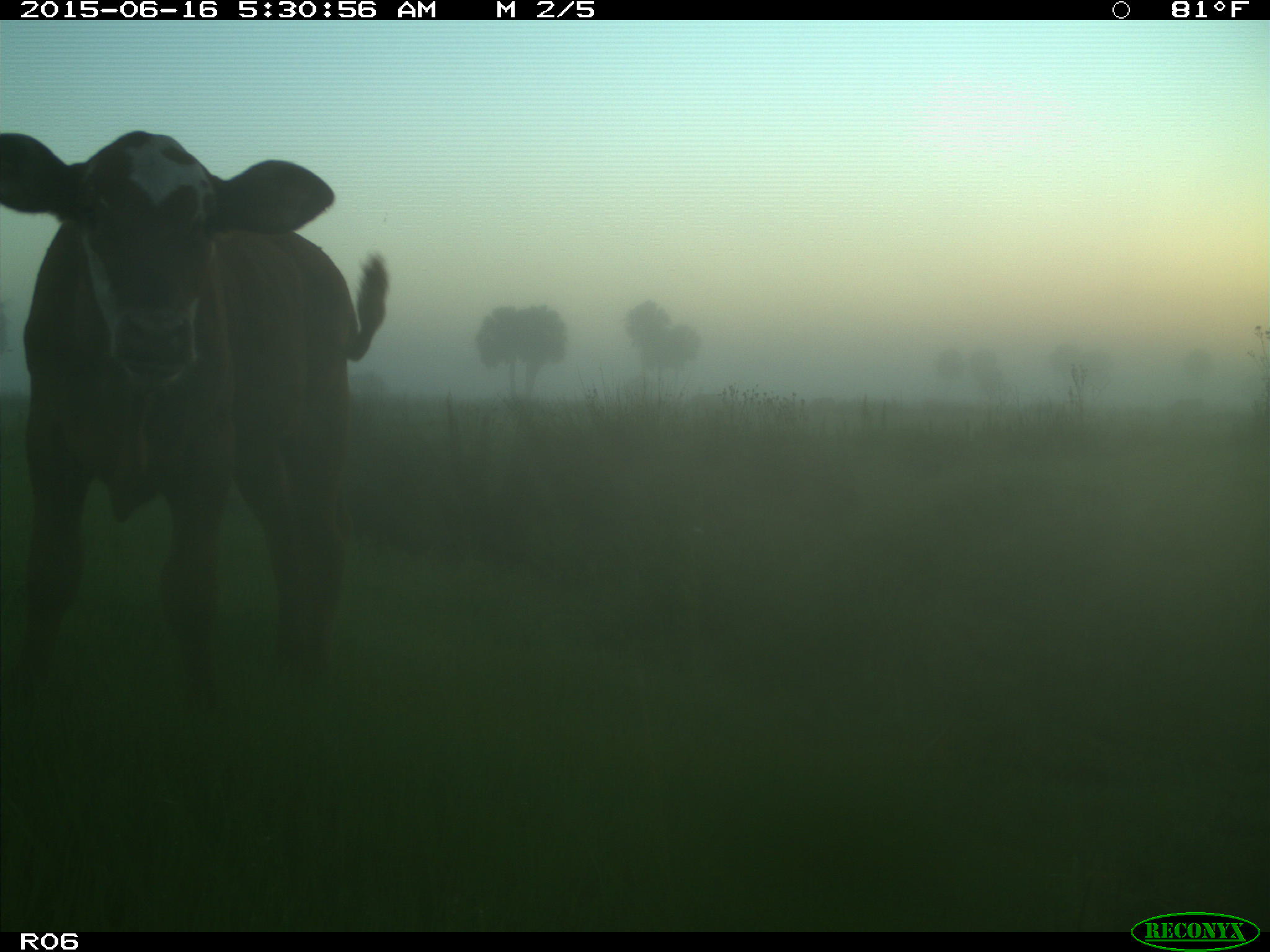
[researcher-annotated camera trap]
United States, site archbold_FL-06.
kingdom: Animalia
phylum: Chordata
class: Mammalia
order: Artiodactyla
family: Bovidae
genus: Bos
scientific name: Bos taurus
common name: domestic cow